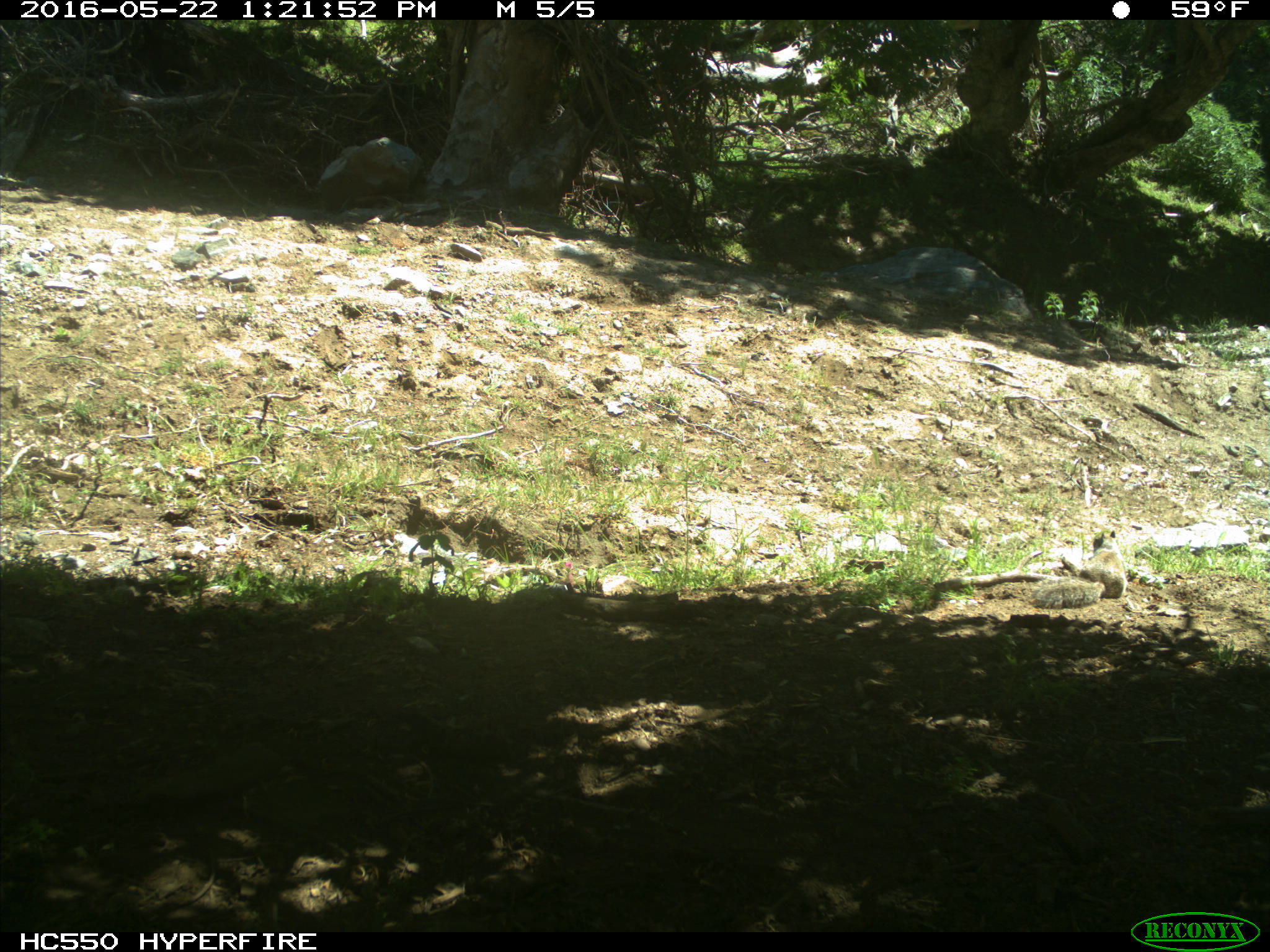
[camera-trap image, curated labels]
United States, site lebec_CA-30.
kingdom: Animalia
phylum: Chordata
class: Mammalia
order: Rodentia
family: Sciuridae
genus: Otospermophilus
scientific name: Otospermophilus beecheyi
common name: california ground squirrel